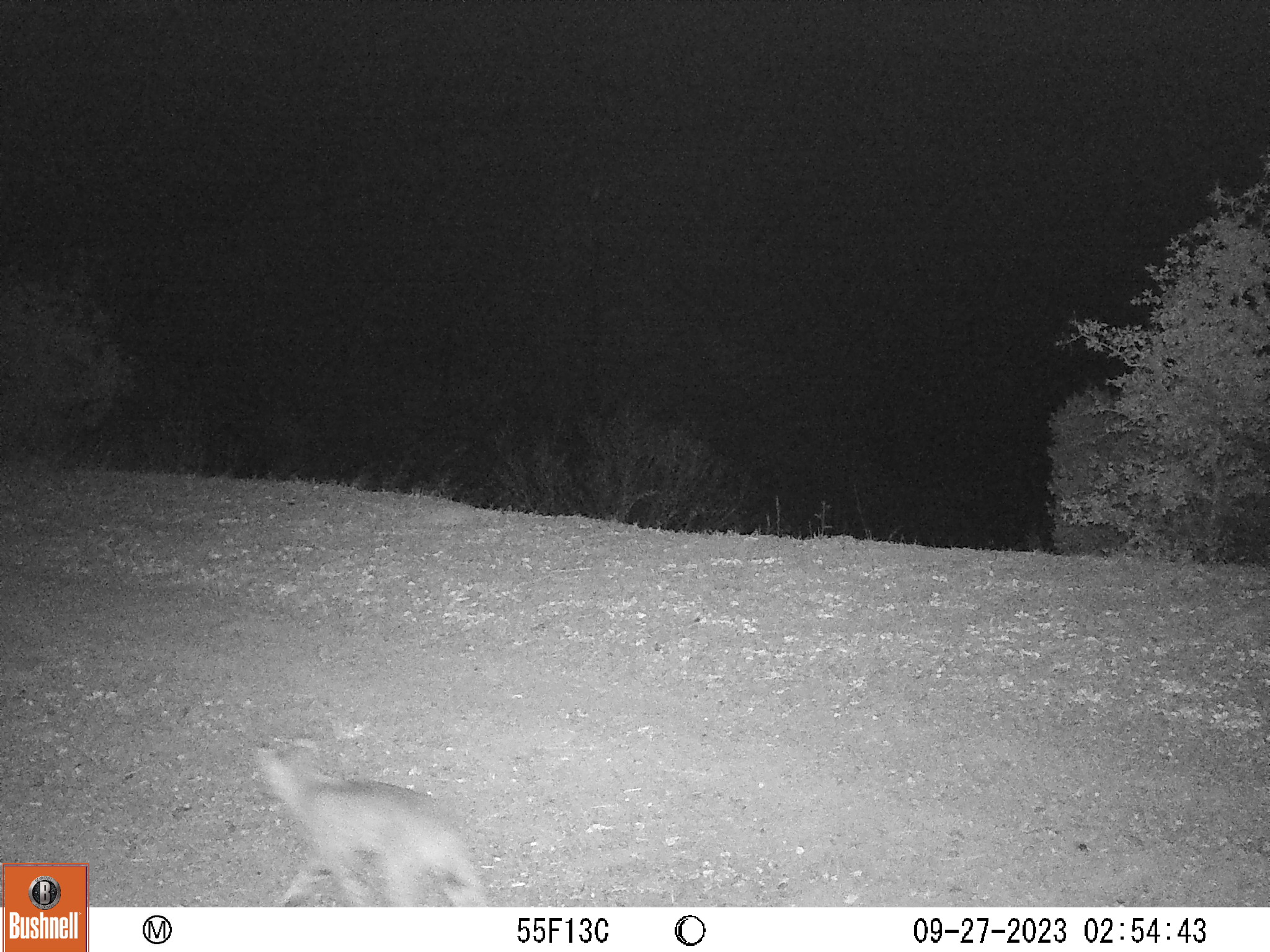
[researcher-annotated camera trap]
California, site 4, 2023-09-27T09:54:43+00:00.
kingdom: Animalia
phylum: Chordata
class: Mammalia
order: Carnivora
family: Canidae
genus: Urocyon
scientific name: Urocyon cinereoargenteus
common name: gray fox